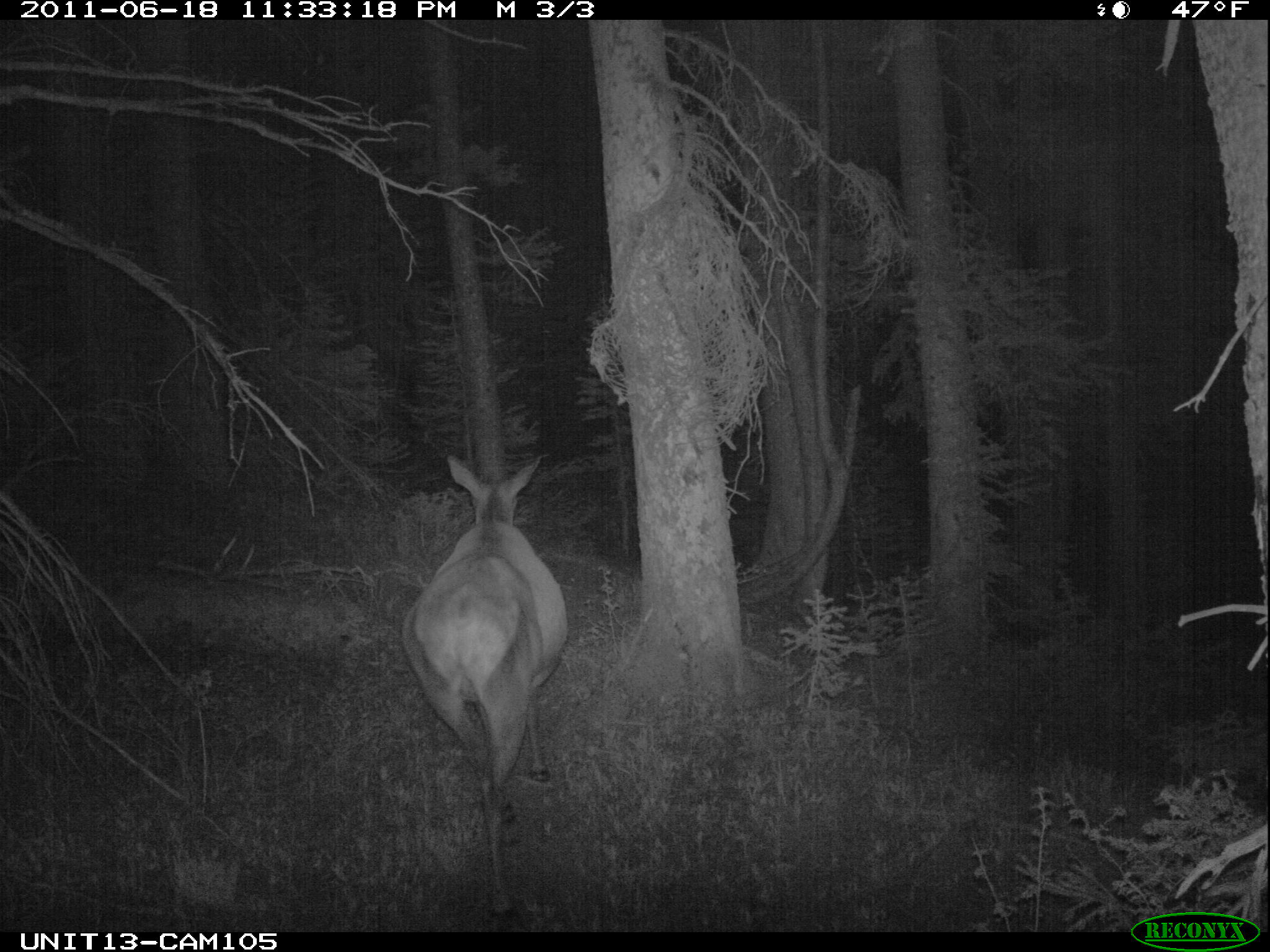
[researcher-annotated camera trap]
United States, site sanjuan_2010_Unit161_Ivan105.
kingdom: Animalia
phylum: Chordata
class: Mammalia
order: Artiodactyla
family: Cervidae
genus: Cervus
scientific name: Cervus elaphus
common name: red deer